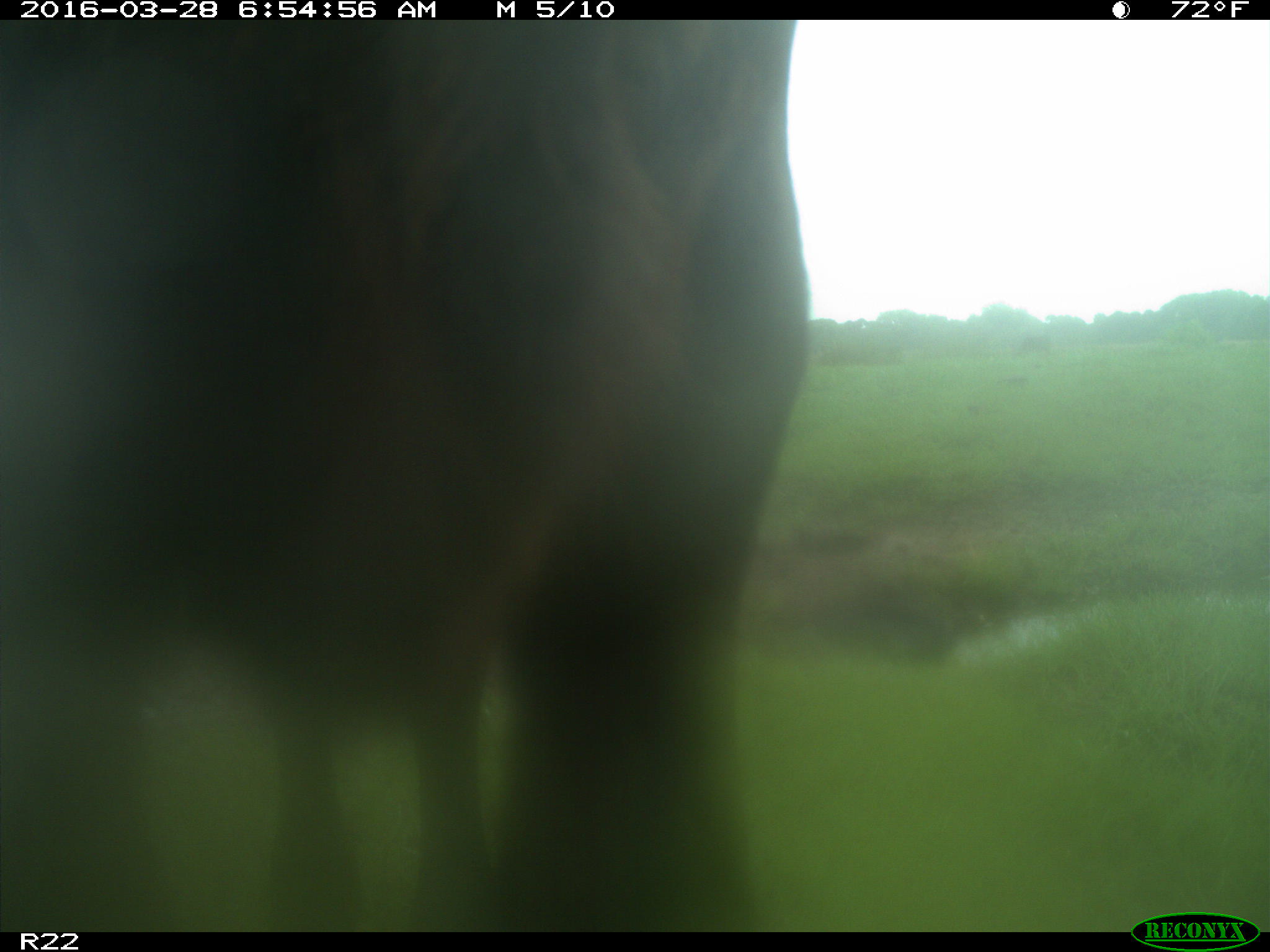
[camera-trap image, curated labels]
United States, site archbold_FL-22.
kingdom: Animalia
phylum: Chordata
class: Mammalia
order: Artiodactyla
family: Bovidae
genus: Bos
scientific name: Bos taurus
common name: domestic cow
Bos taurus (domestic cow).